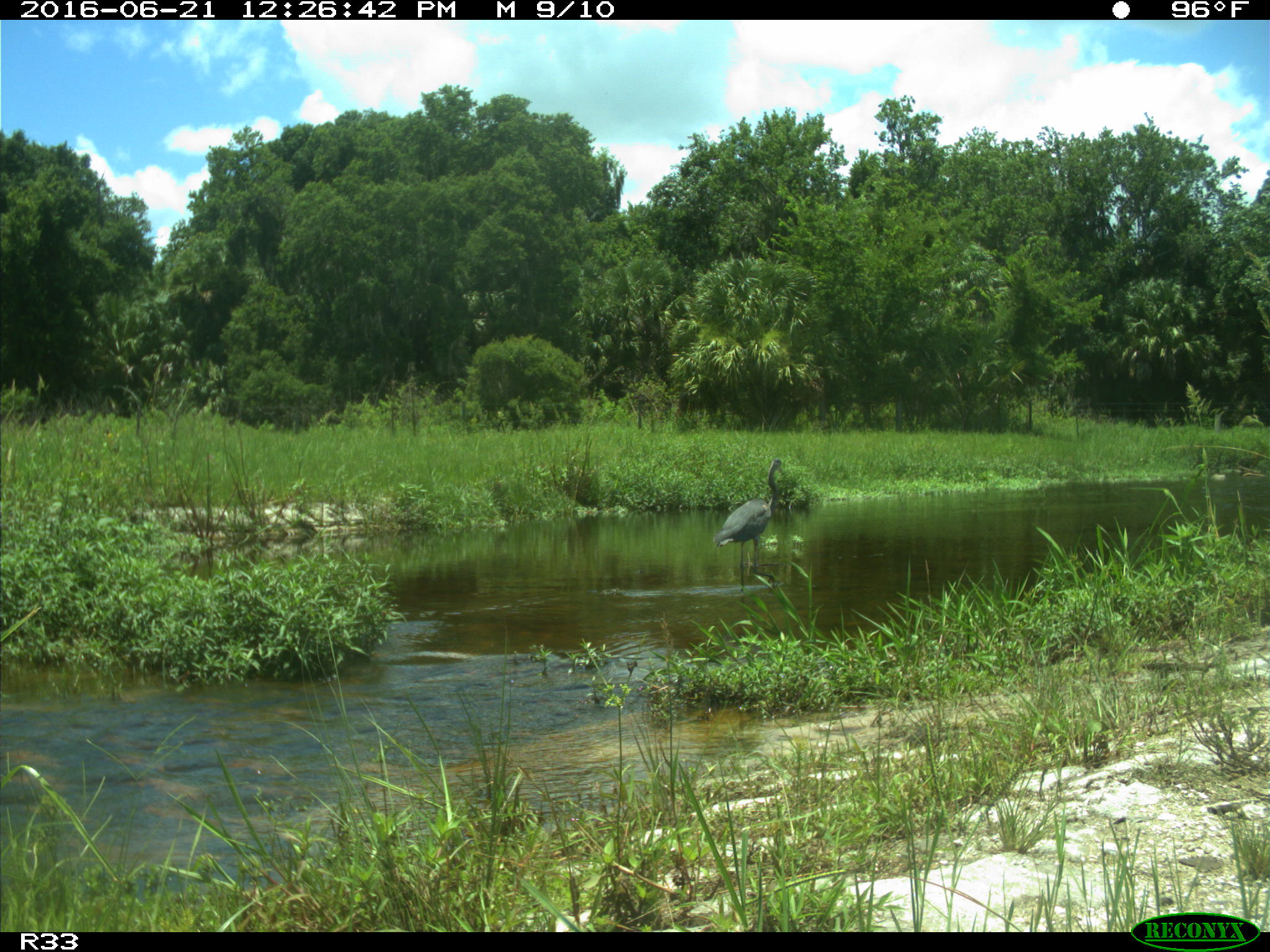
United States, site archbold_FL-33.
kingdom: Animalia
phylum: Chordata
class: Aves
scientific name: Aves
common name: birds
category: unidentified bird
Unidentified bird (birds) (Aves).